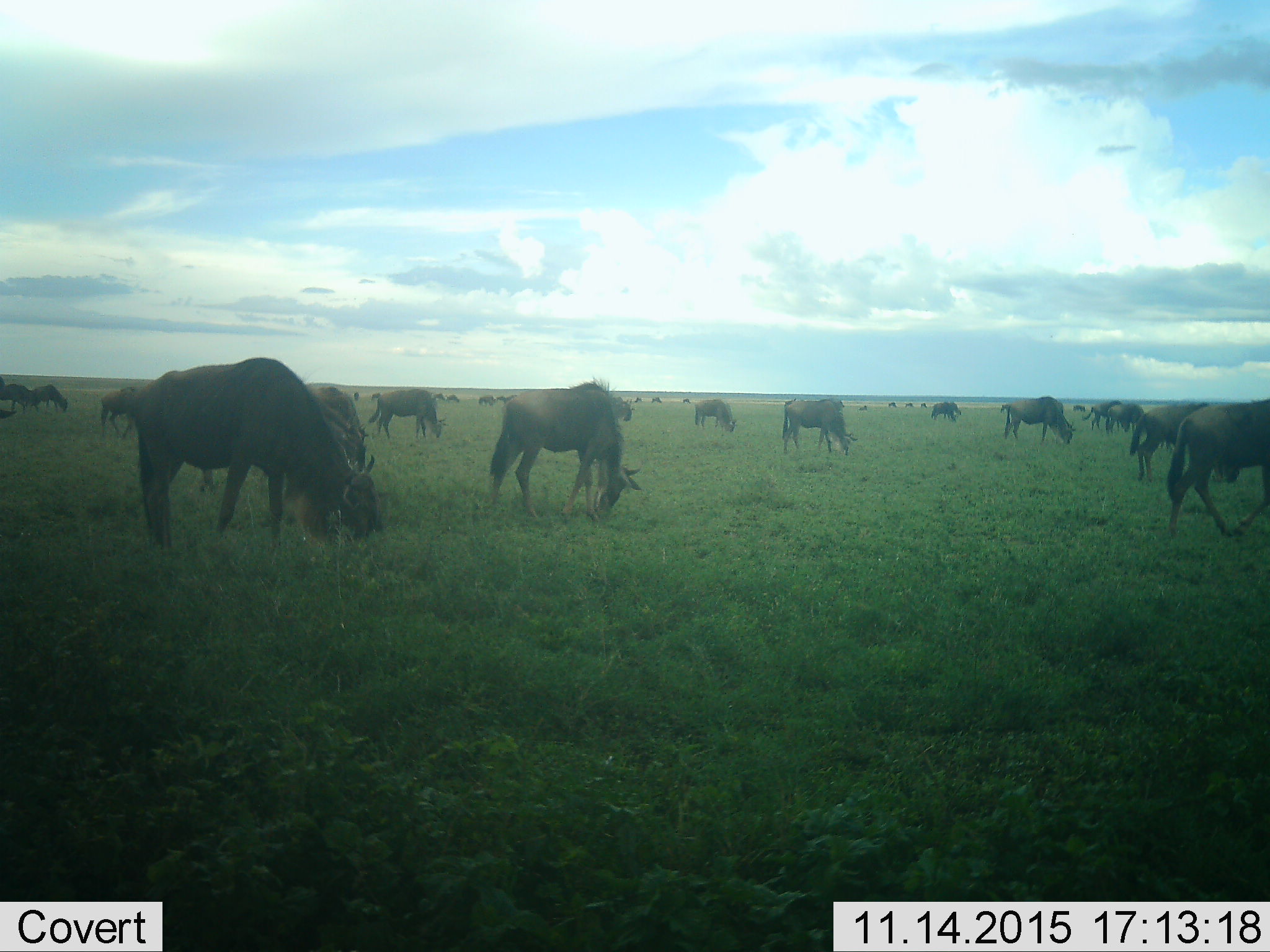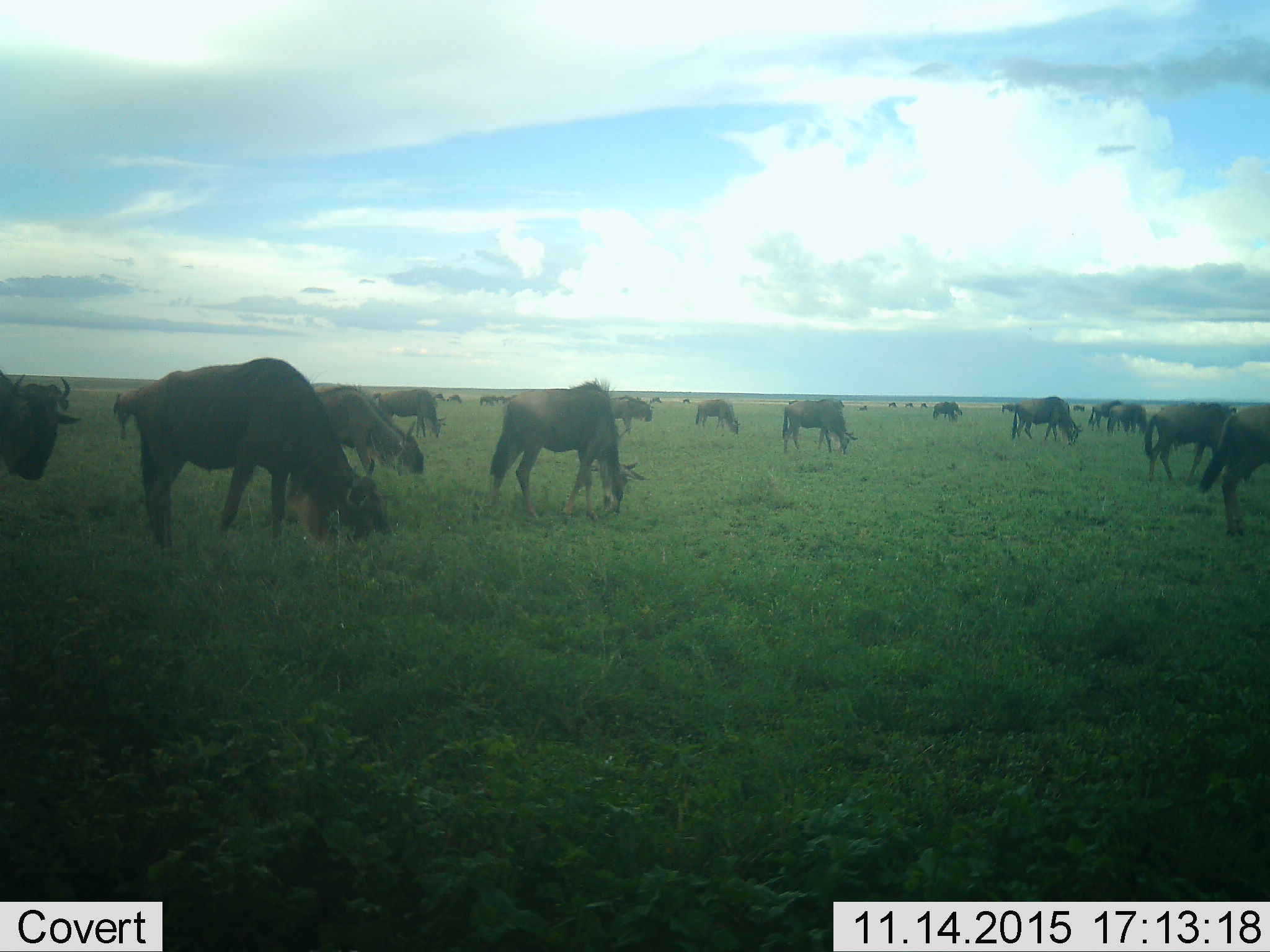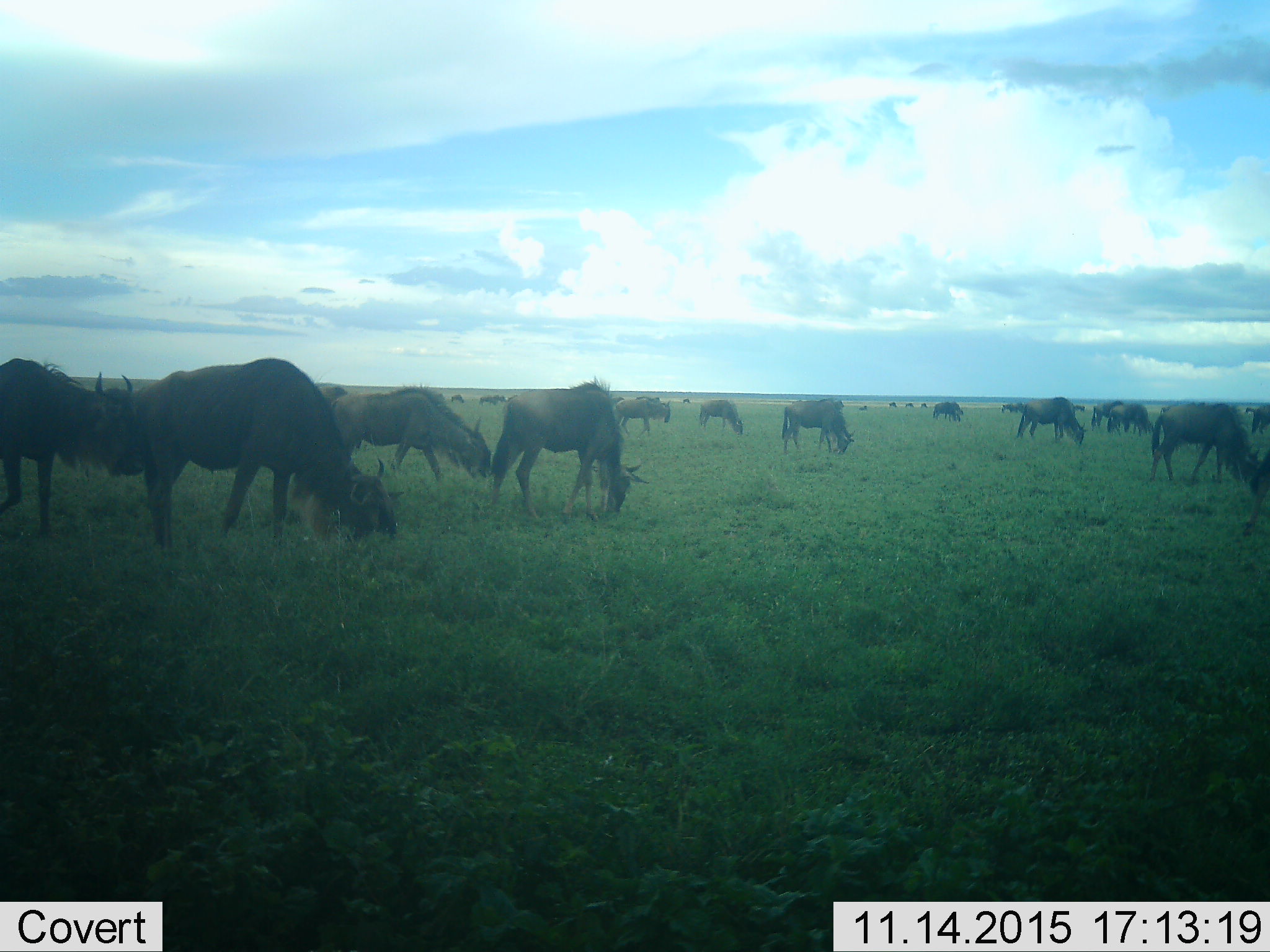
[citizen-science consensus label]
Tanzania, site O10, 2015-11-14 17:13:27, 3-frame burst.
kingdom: Animalia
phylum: Chordata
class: Mammalia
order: Artiodactyla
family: Bovidae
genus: Connochaetes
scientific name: Connochaetes taurinus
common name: blue wildebeest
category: wildebeest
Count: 11-50.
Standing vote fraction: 33%.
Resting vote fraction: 11%.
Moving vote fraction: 67%.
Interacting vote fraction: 0%.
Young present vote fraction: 0%.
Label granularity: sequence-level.